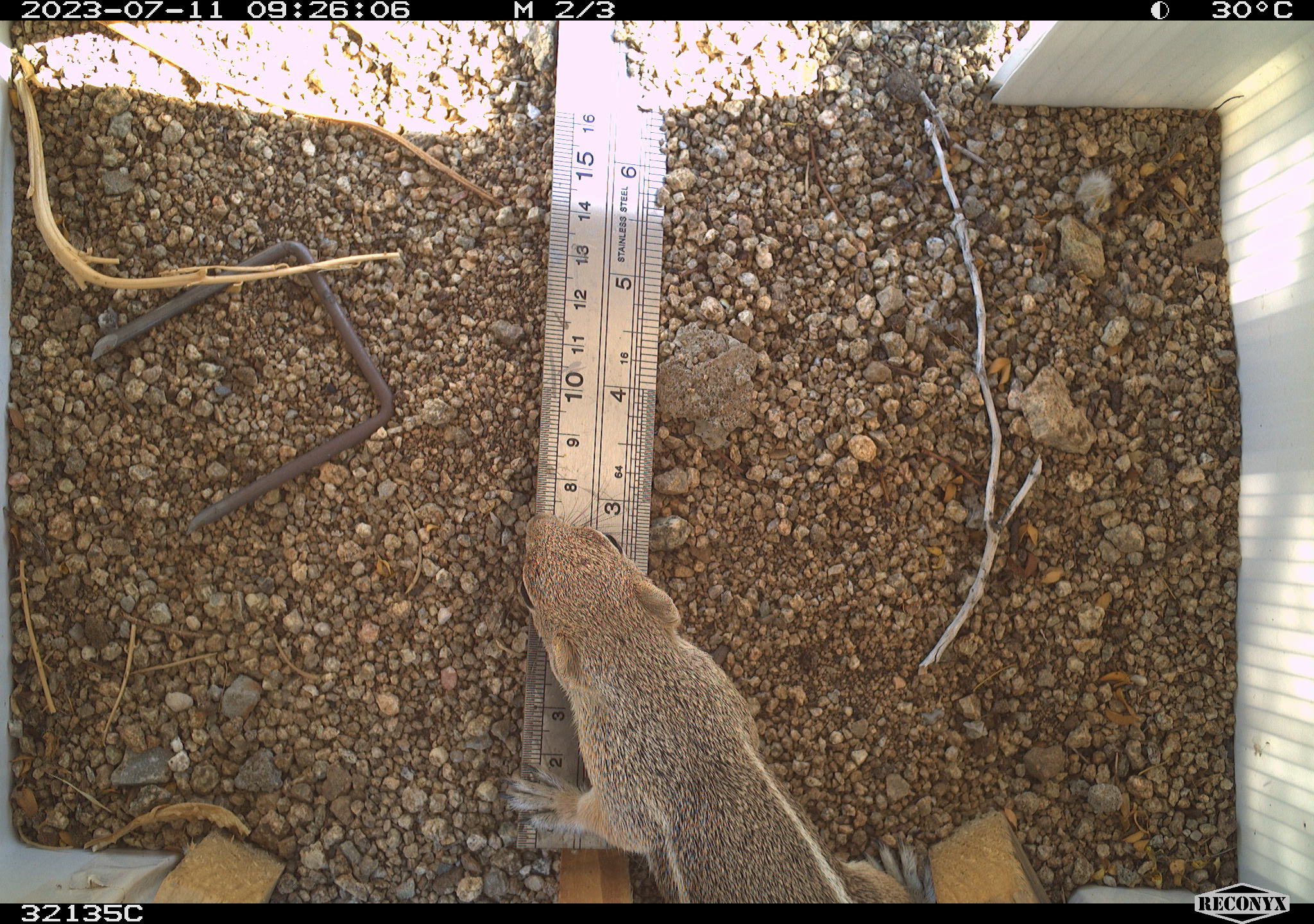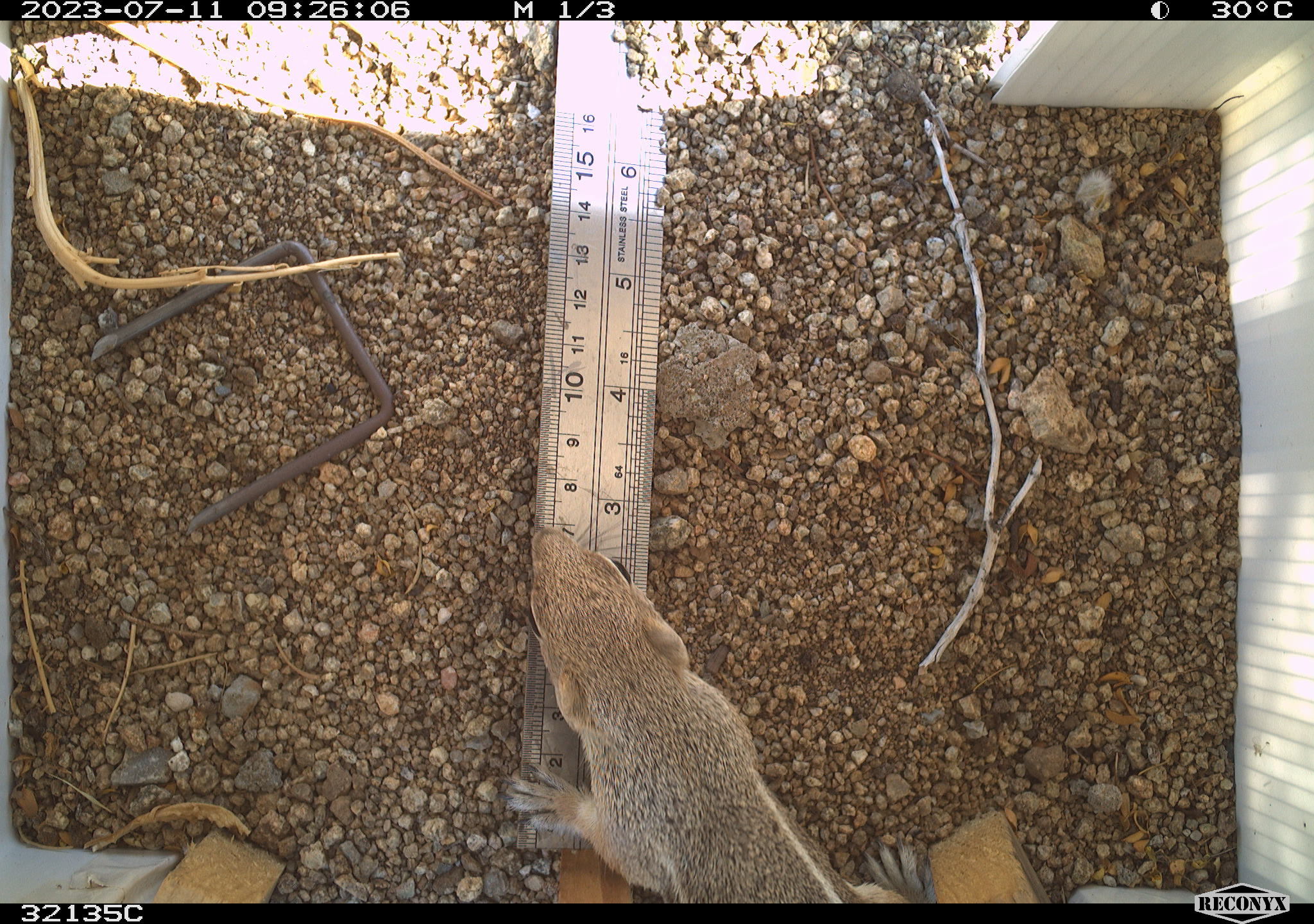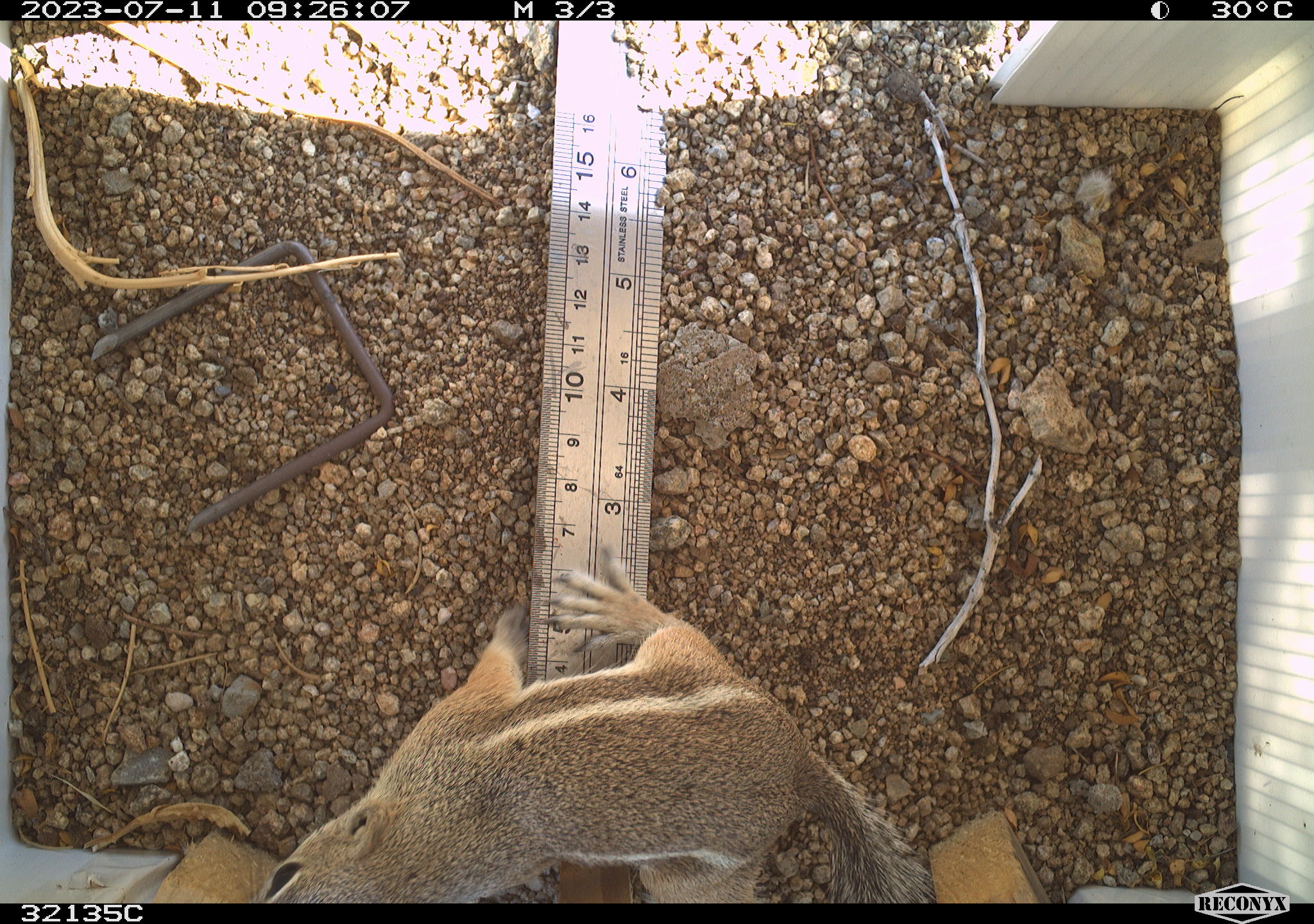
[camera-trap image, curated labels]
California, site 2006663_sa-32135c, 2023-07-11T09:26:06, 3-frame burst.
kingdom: Animalia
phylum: Chordata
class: Mammalia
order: Rodentia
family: Sciuridae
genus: Ammospermophilus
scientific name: Ammospermophilus leucurus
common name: white-tailed antelope squirrel